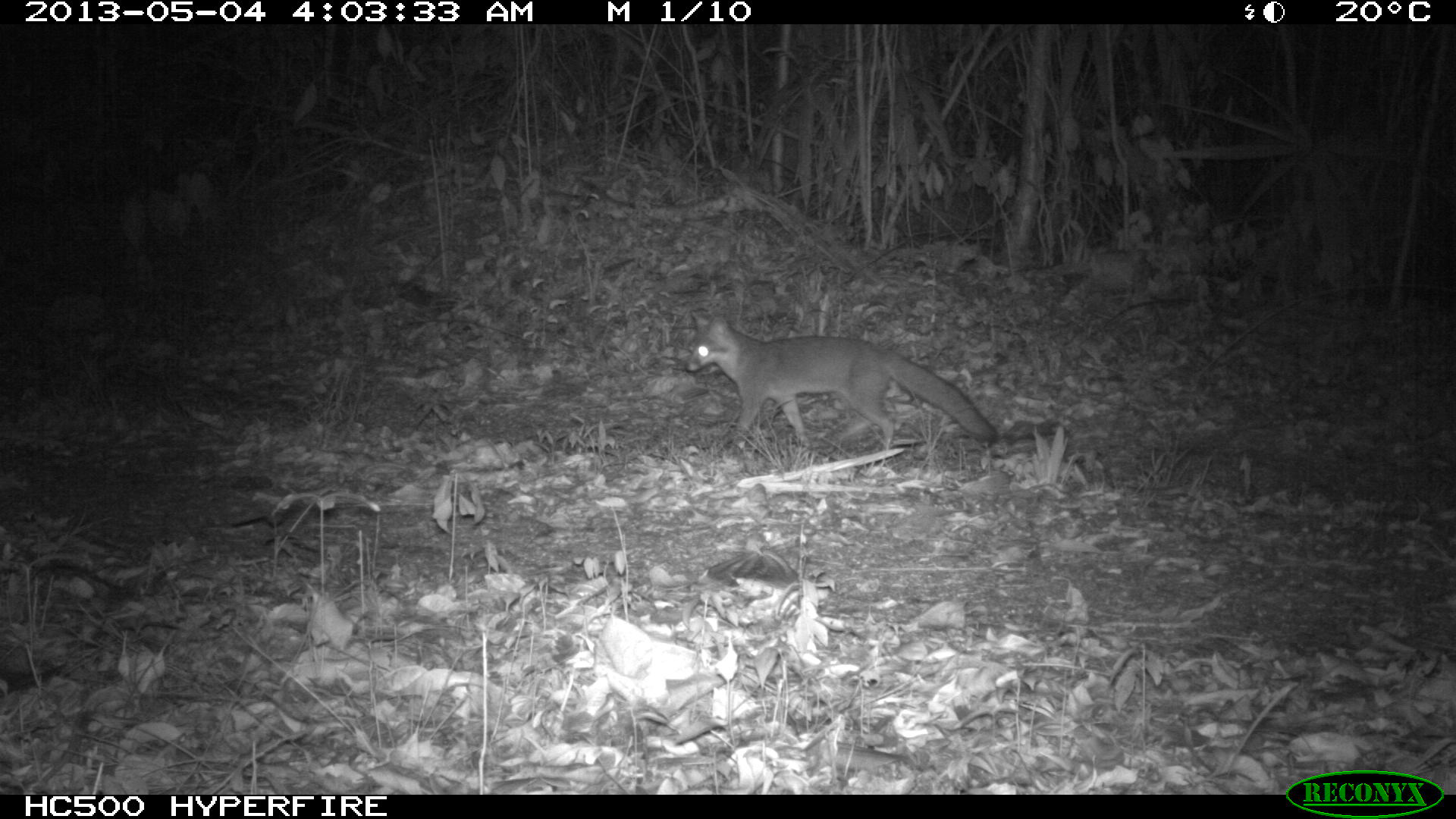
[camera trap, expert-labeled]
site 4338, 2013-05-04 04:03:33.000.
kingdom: Animalia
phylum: Chordata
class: Mammalia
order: Carnivora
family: Canidae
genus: Urocyon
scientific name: Urocyon cinereoargenteus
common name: gray fox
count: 1